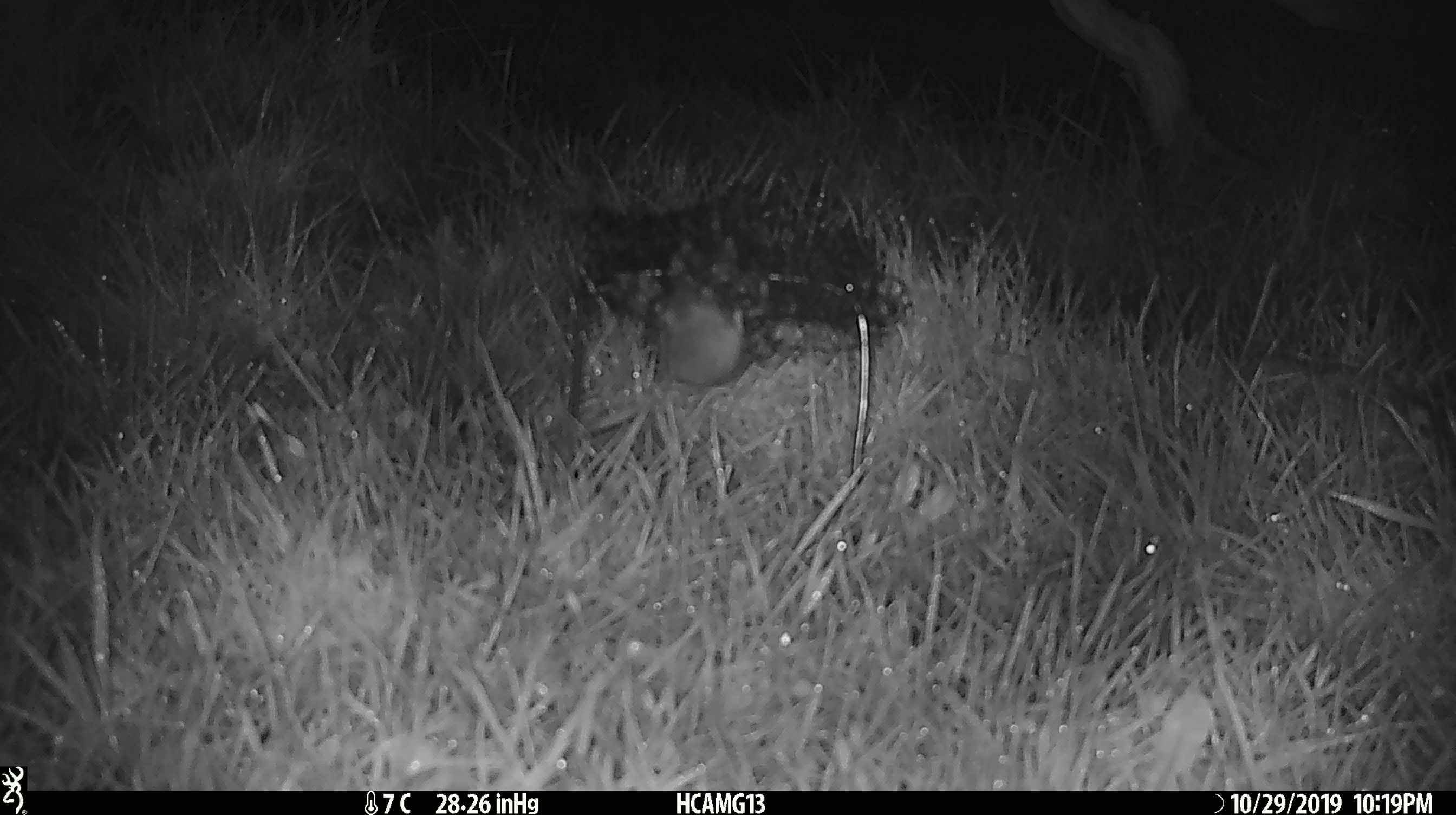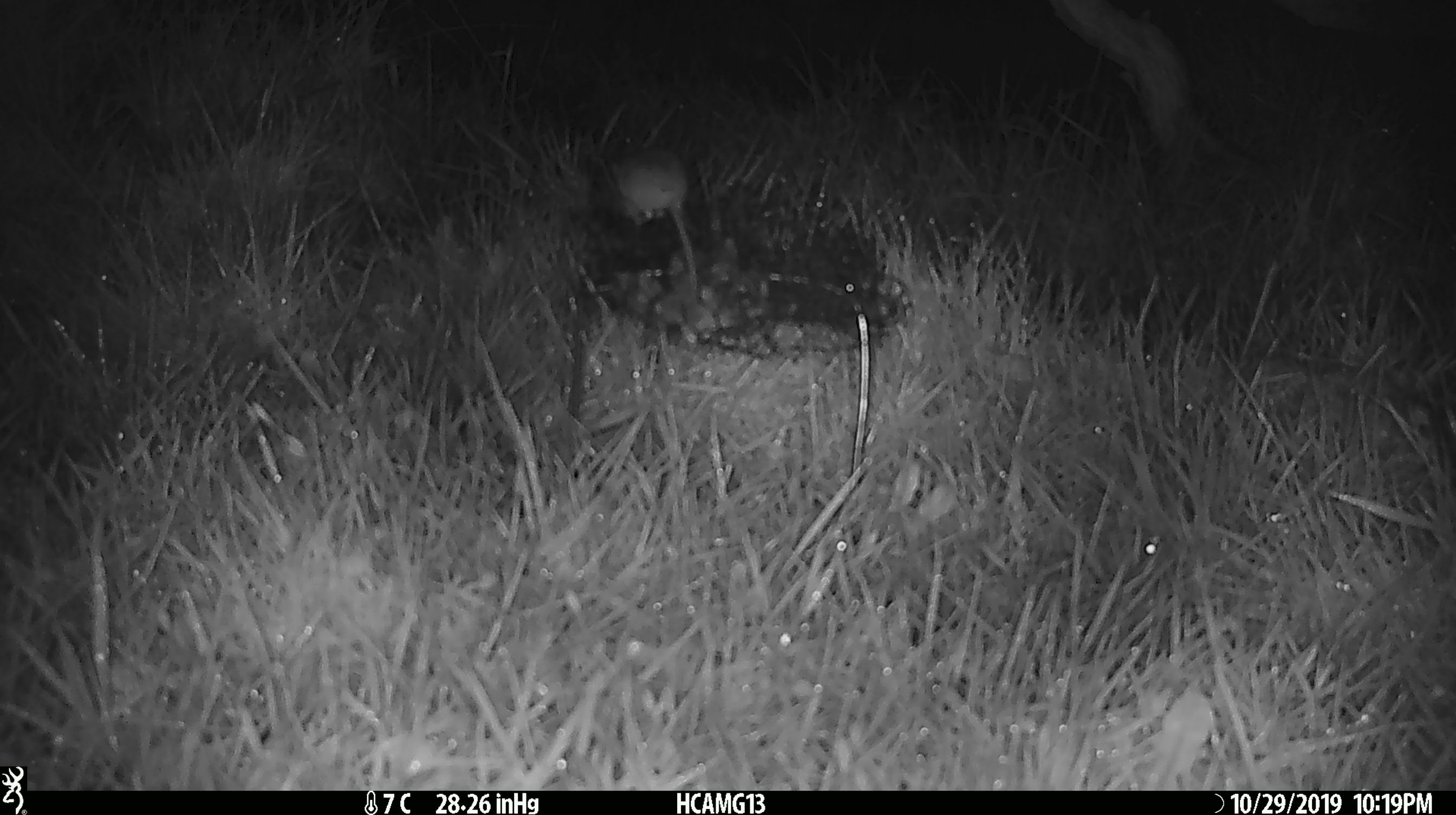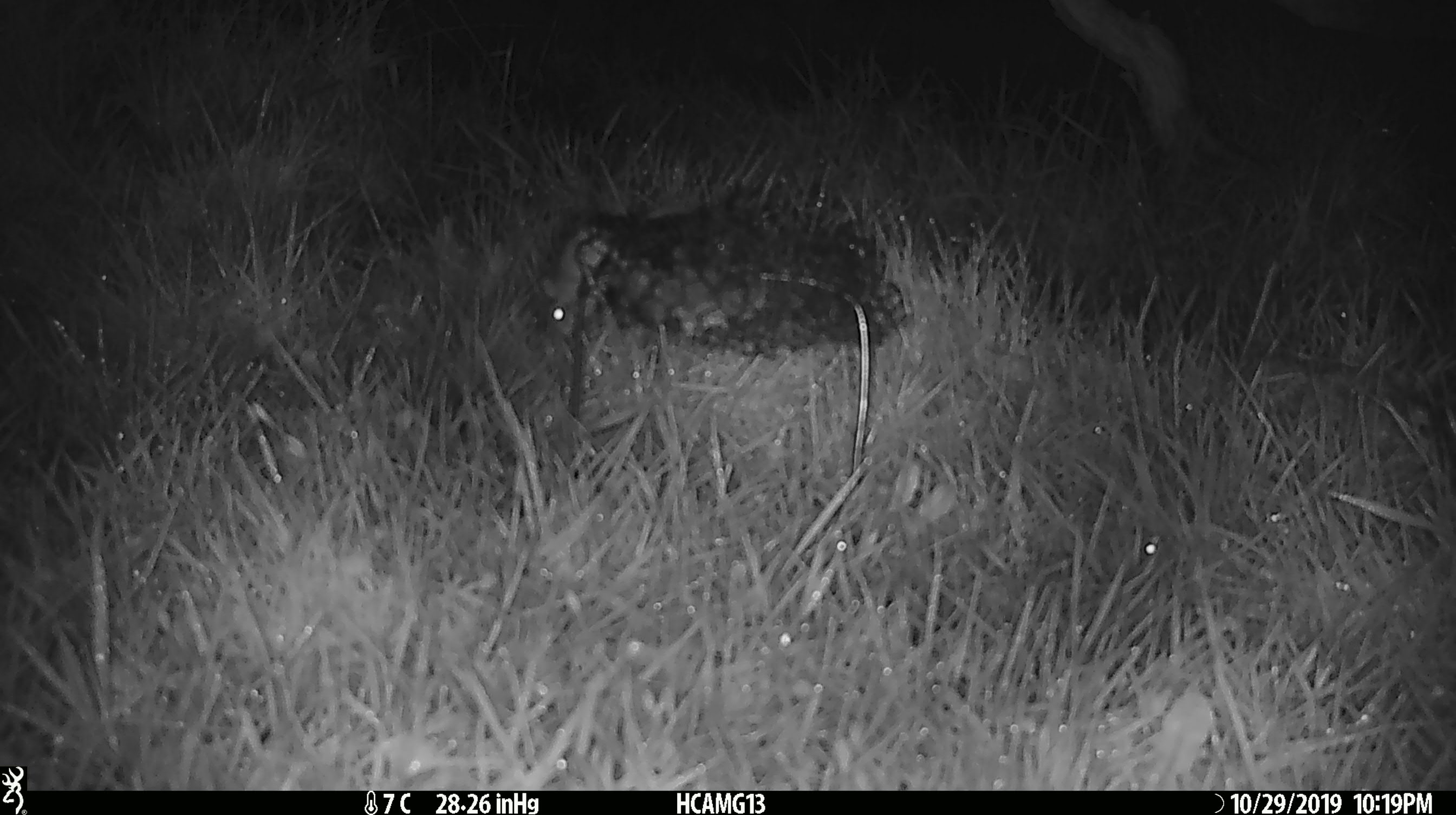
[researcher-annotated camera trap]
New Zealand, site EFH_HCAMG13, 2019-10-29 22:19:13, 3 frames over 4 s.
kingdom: Animalia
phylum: Chordata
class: Mammalia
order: Rodentia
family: Muridae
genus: Mus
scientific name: Mus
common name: mouse